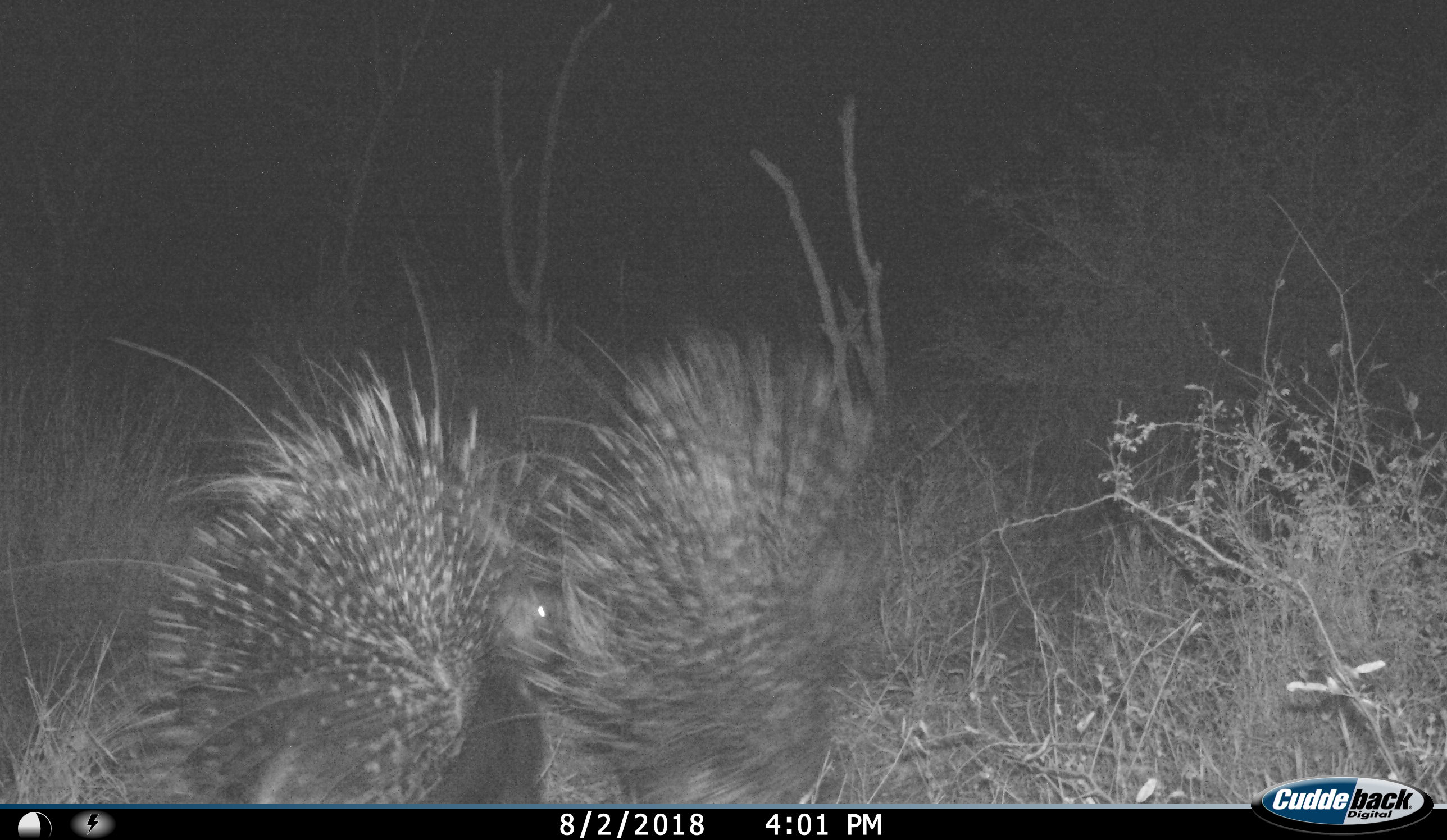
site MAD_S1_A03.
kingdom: Animalia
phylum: Chordata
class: Mammalia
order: Rodentia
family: Hystricidae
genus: Hystrix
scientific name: Hystrix cristata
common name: crested porcupine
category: porcupine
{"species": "porcupine (crested porcupine) (Hystrix cristata)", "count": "2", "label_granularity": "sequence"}